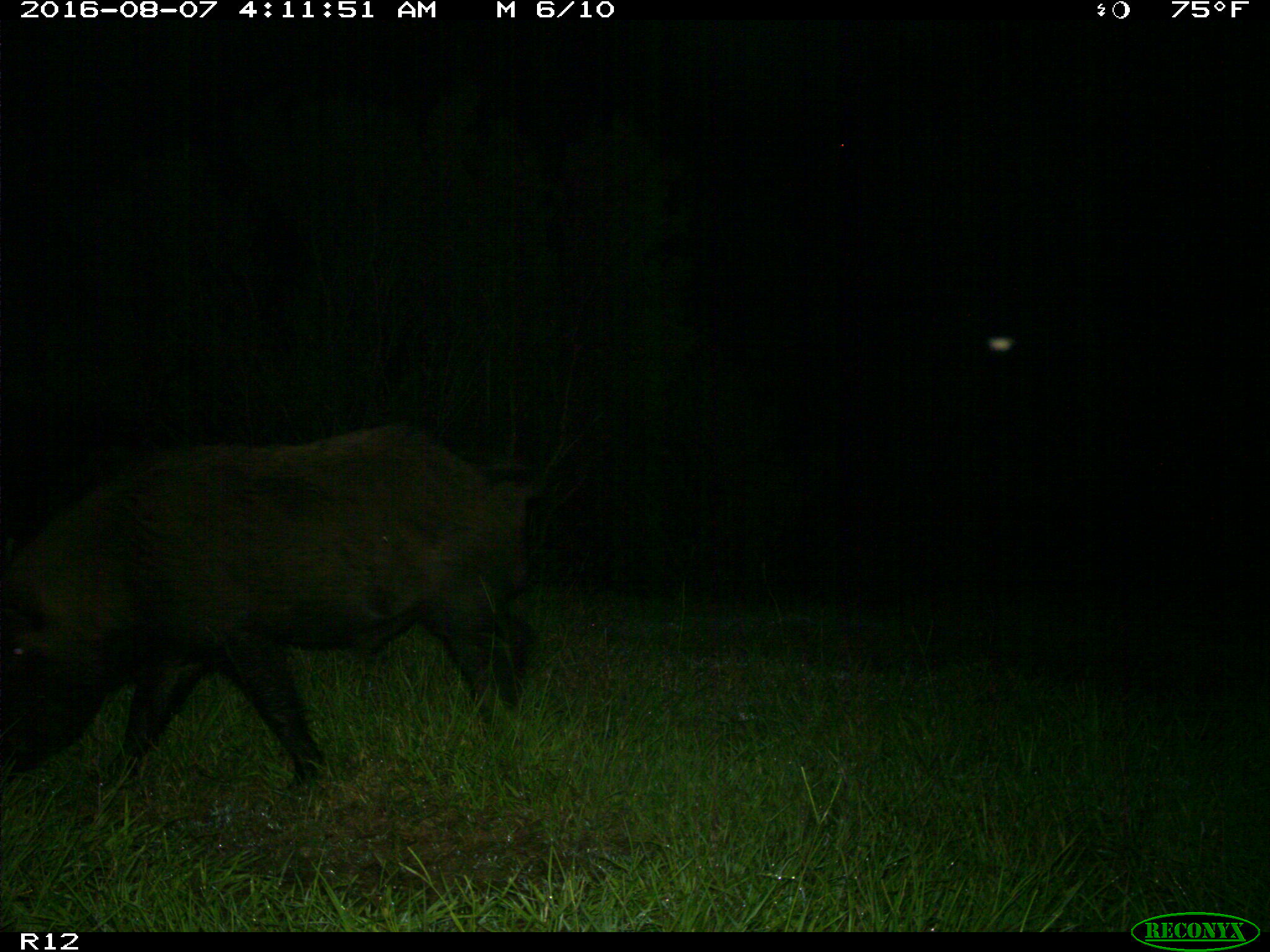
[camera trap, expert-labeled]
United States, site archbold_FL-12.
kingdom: Animalia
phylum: Chordata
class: Mammalia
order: Artiodactyla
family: Suidae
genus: Sus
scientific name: Sus scrofa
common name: wild boar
Sus scrofa (wild boar).